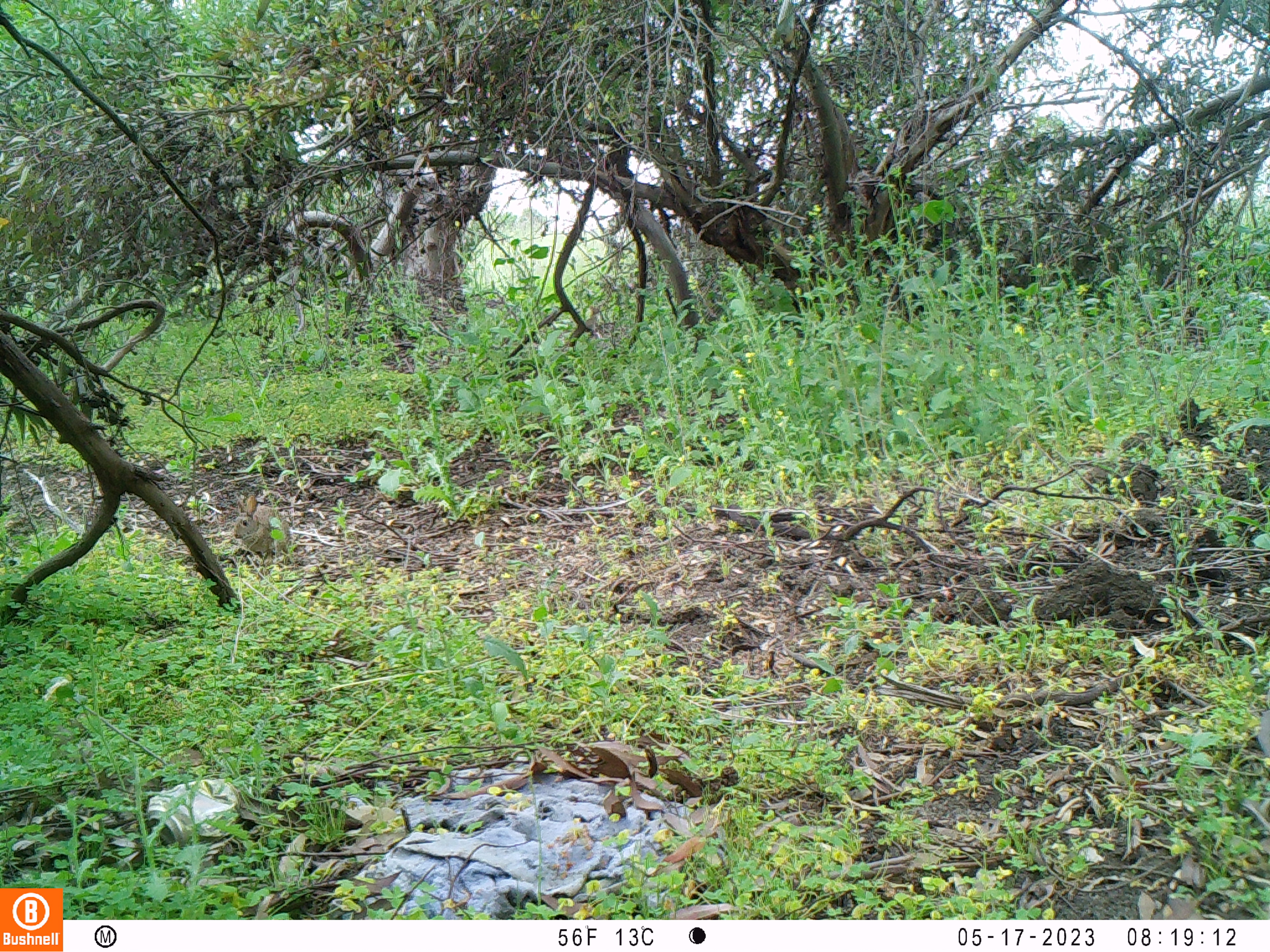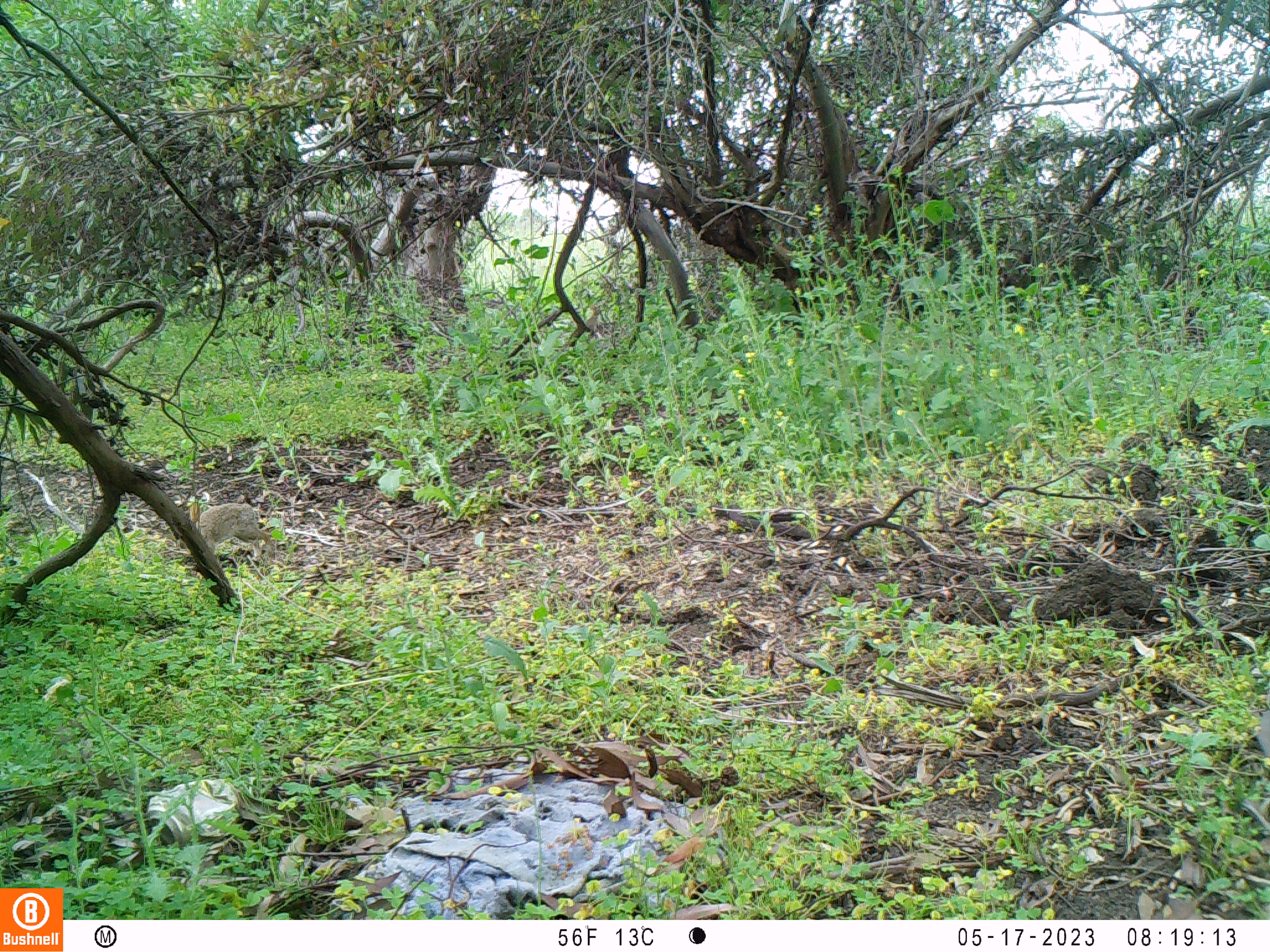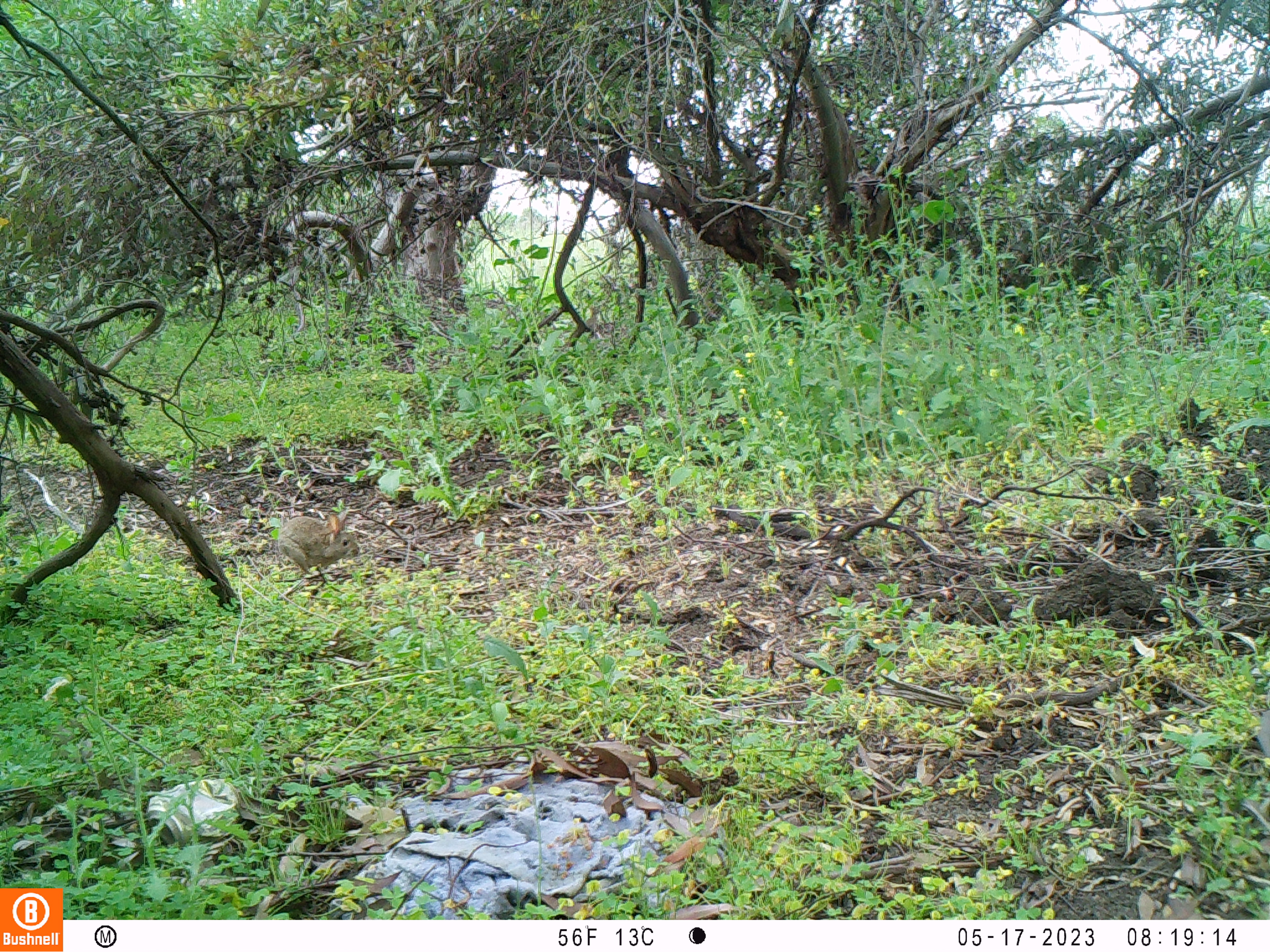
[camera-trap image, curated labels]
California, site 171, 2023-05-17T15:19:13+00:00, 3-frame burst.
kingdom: Animalia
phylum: Chordata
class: Mammalia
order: Lagomorpha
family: Leporidae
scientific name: Leporidae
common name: rabbit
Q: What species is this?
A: Rabbit (Leporidae).